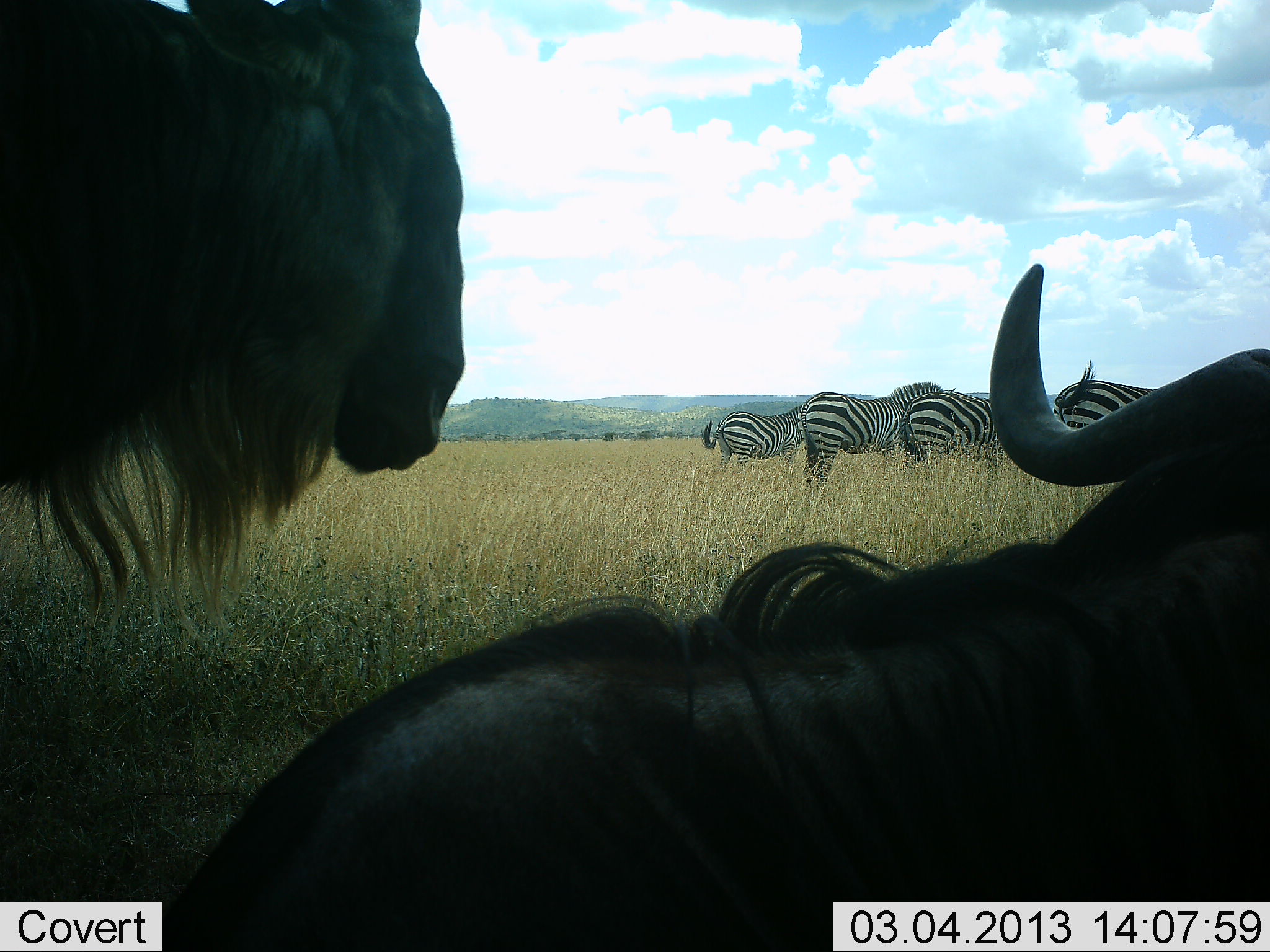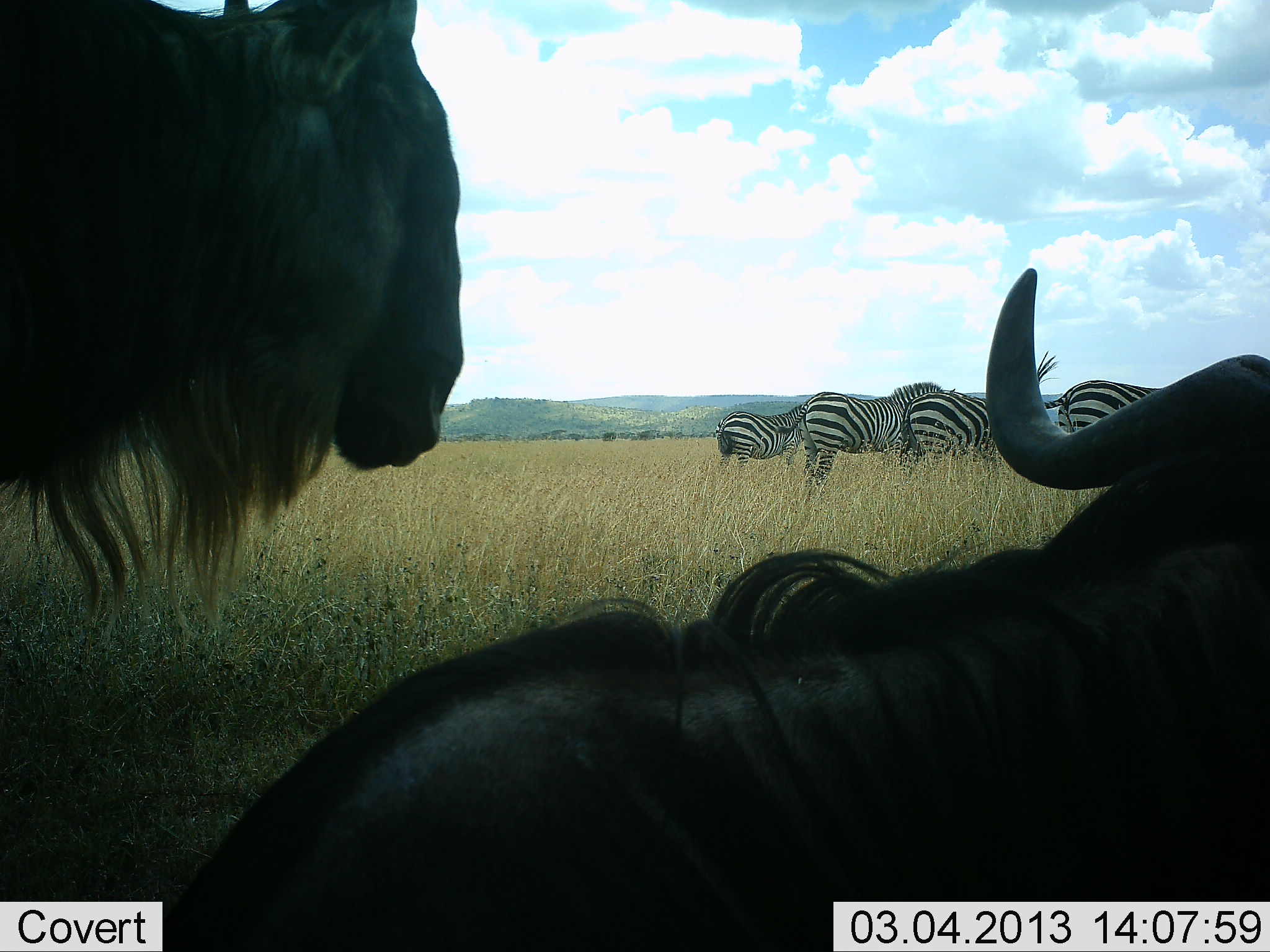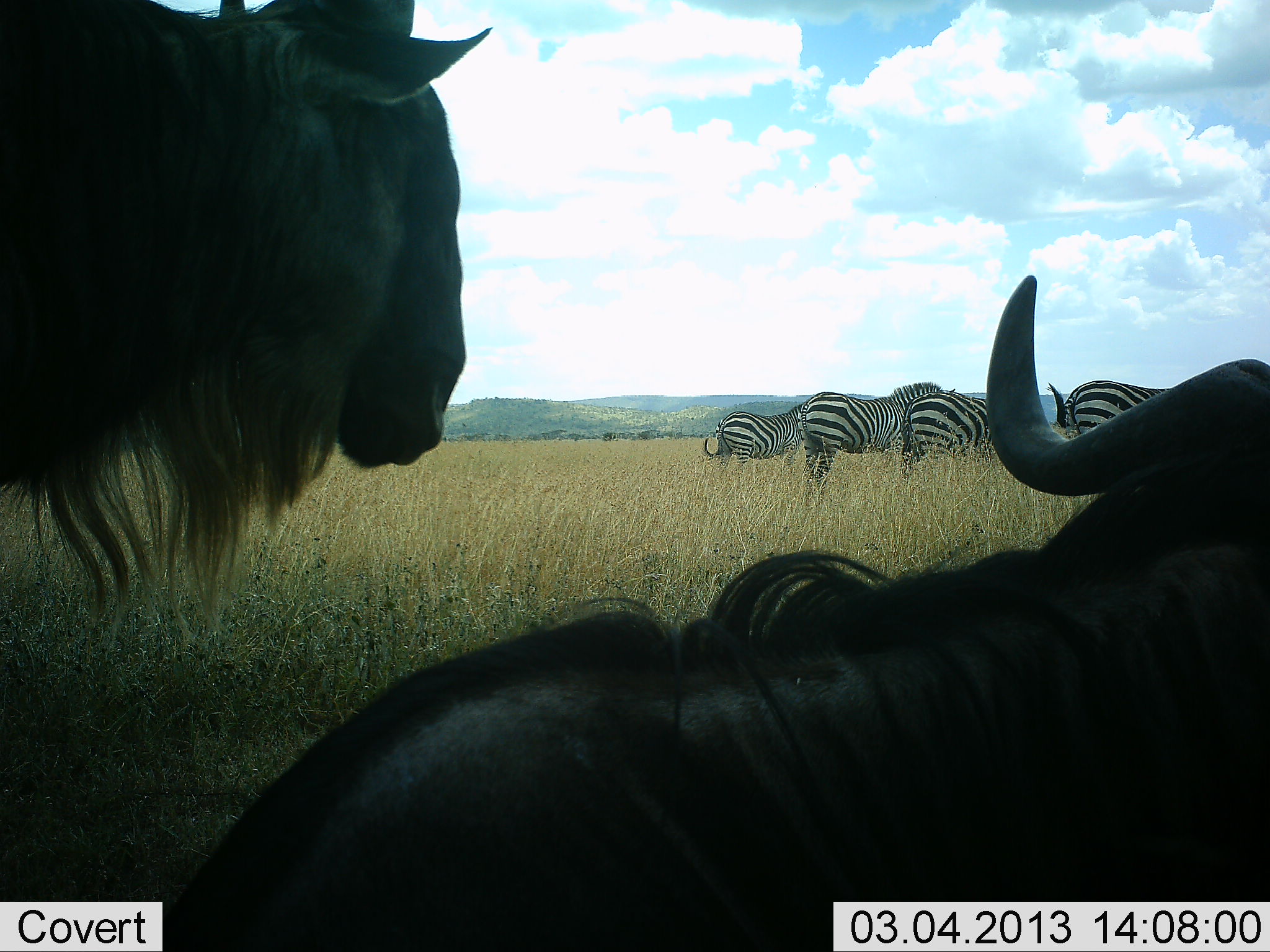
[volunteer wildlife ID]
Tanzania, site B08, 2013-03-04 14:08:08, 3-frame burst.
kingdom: Animalia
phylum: Chordata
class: Mammalia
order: Artiodactyla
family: Bovidae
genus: Connochaetes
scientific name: Connochaetes taurinus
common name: blue wildebeest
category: wildebeest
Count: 2.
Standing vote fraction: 70%.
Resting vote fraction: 79%.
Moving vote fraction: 9%.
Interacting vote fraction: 0%.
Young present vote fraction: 0%.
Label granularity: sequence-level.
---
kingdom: Animalia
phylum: Chordata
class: Mammalia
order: Perissodactyla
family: Equidae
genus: Equus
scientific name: Equus quagga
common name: plains zebra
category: zebra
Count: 4.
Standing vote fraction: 89%.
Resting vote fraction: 6%.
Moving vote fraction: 3%.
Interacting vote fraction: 0%.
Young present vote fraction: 0%.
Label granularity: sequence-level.